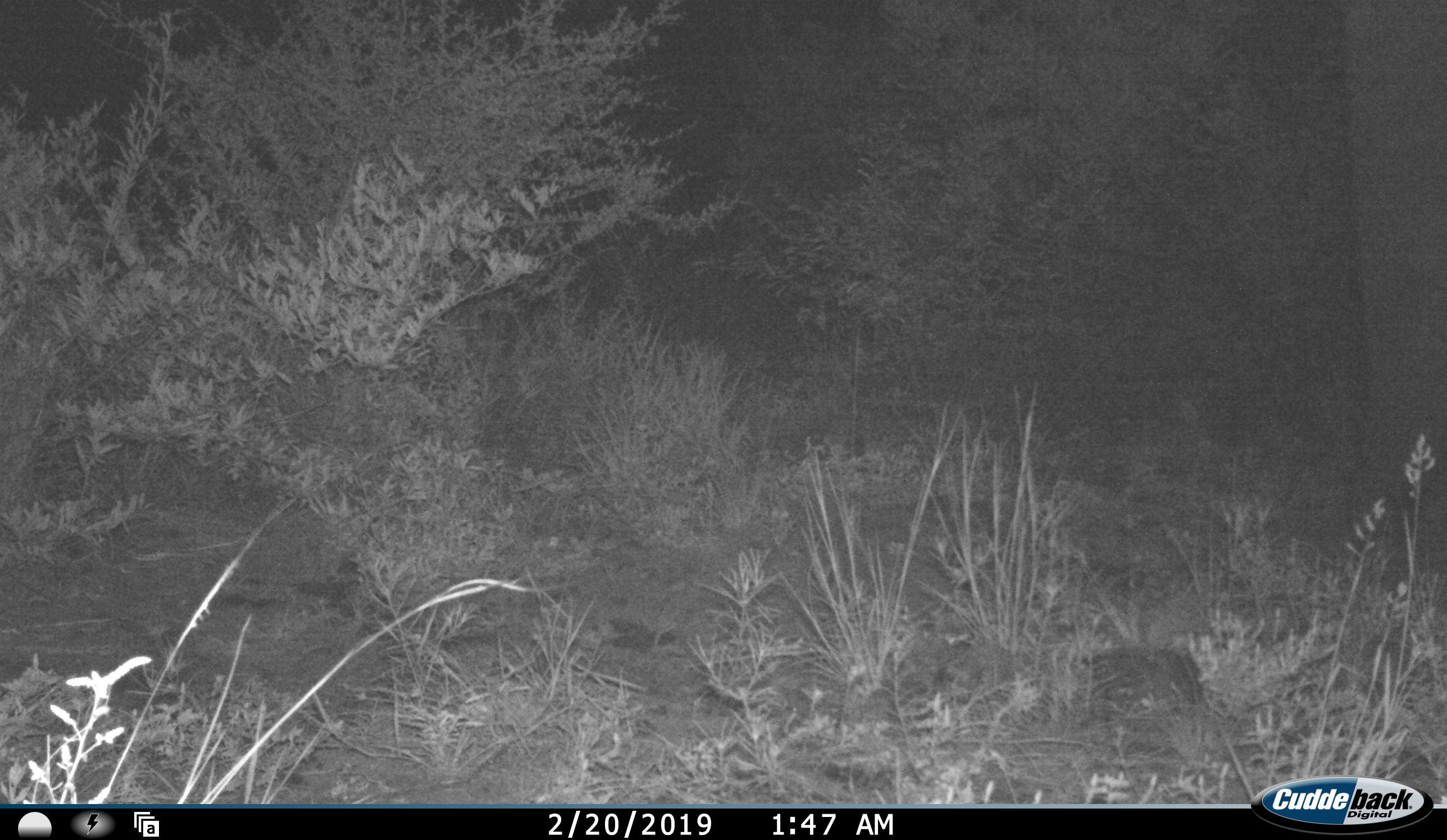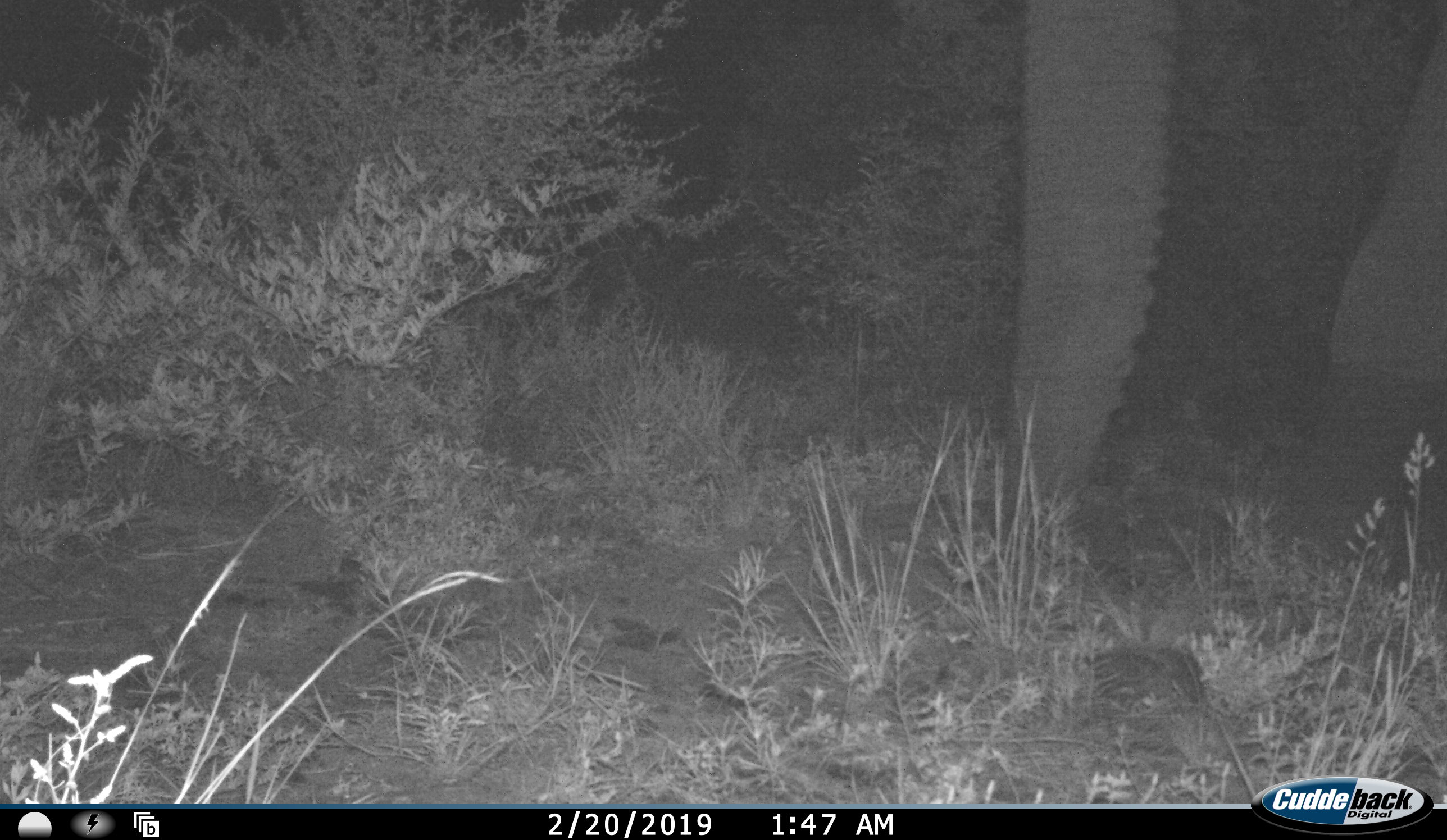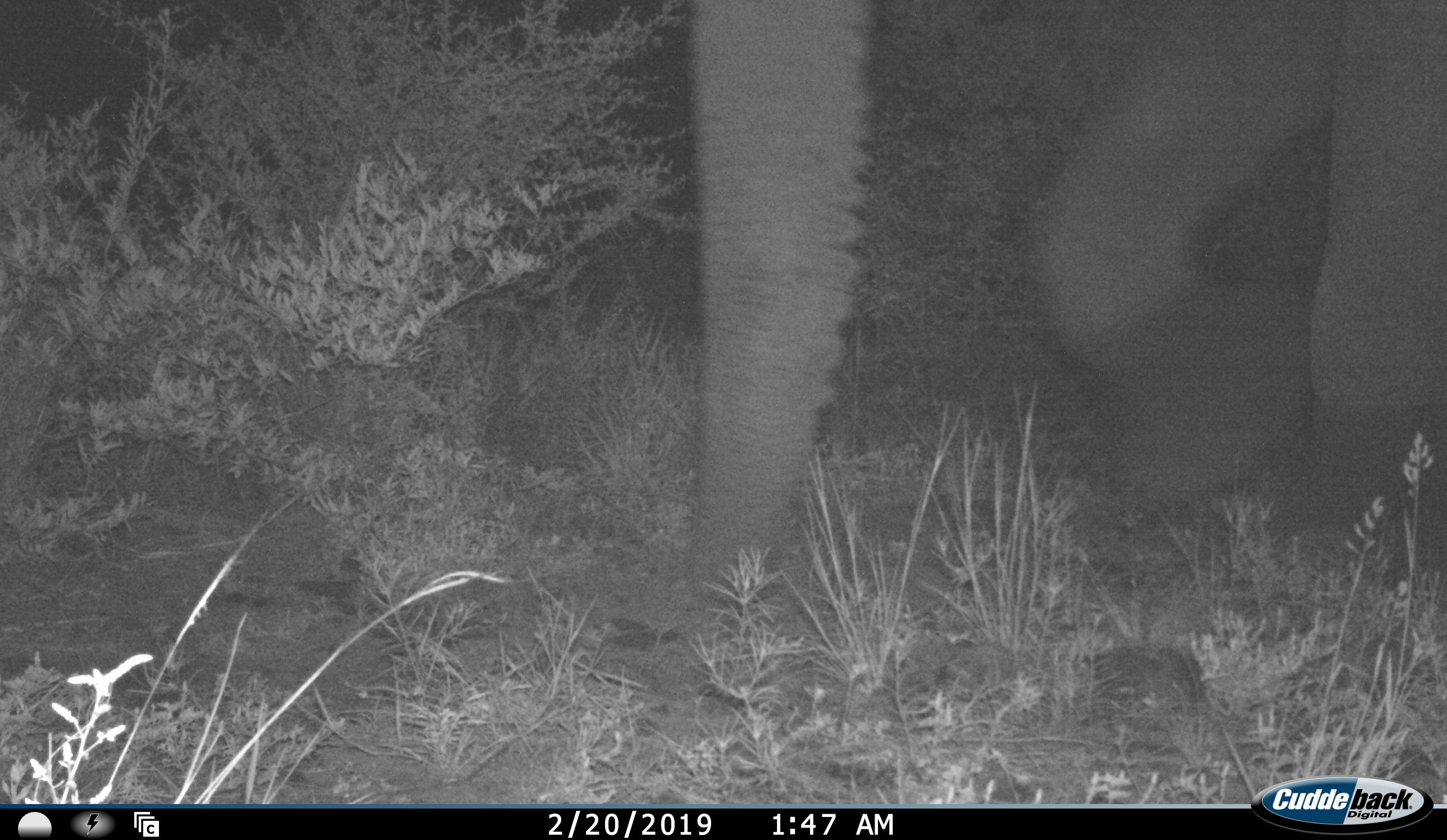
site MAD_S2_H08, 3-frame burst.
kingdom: Animalia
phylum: Chordata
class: Mammalia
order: Proboscidea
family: Elephantidae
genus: Loxodonta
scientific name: Loxodonta africana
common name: african bush elephant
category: elephant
Elephant (african bush elephant) (Loxodonta africana), count 1. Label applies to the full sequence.